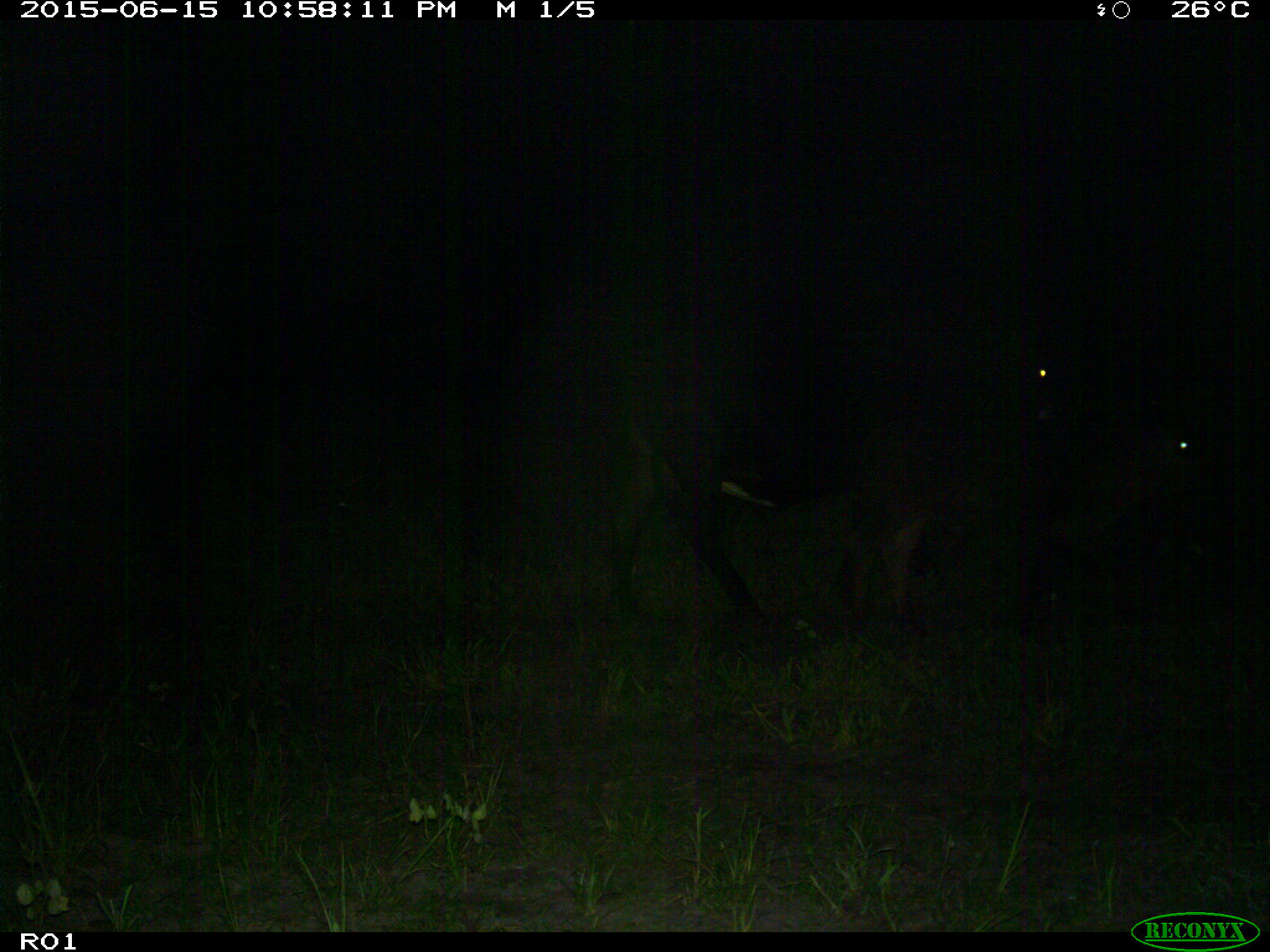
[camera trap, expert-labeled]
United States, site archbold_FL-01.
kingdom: Animalia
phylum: Chordata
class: Mammalia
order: Artiodactyla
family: Bovidae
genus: Bos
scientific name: Bos taurus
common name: domestic cow